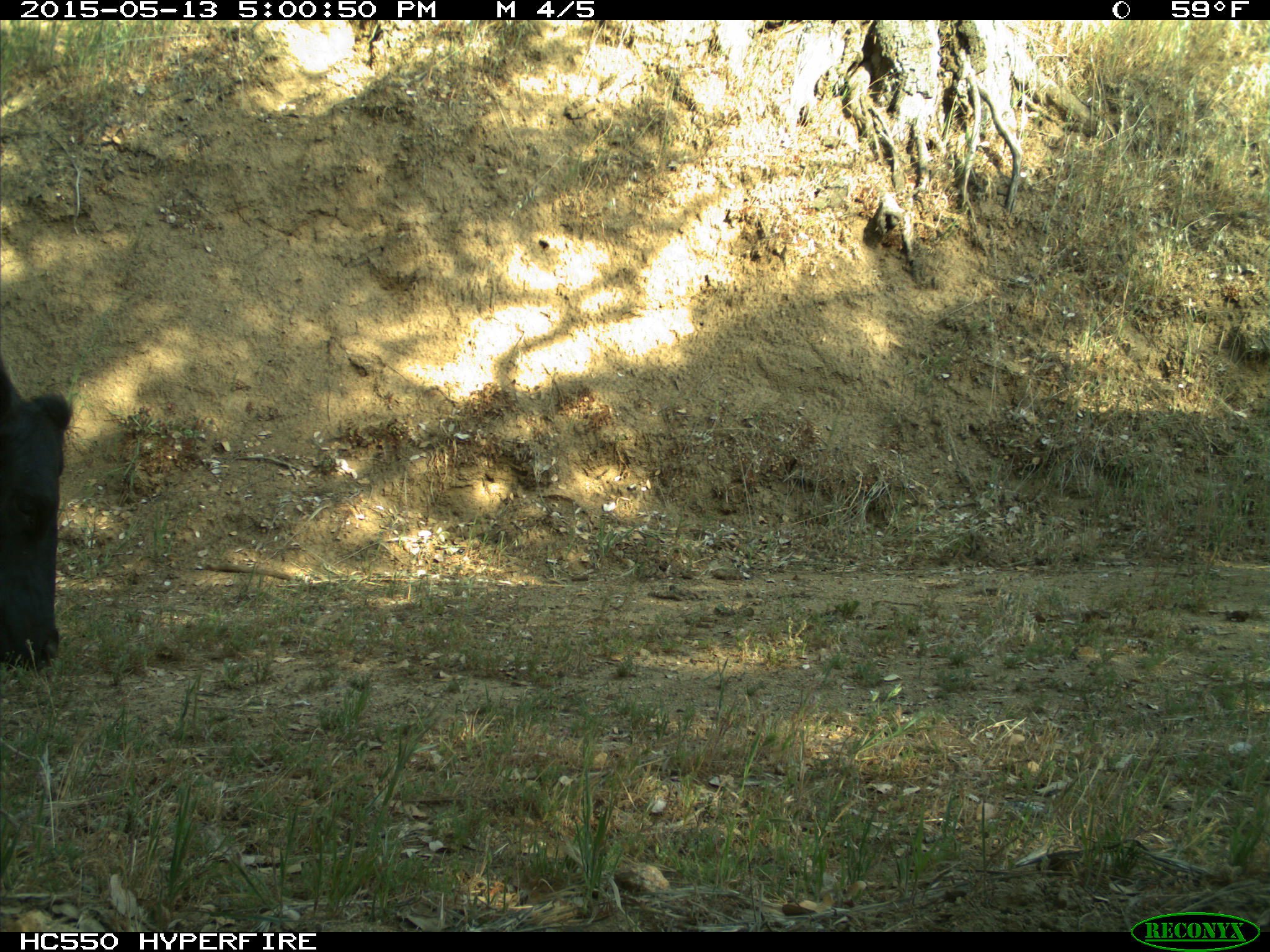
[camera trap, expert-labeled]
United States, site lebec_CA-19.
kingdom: Animalia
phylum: Chordata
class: Mammalia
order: Artiodactyla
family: Bovidae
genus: Bos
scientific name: Bos taurus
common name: domestic cow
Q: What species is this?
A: Bos taurus (domestic cow).